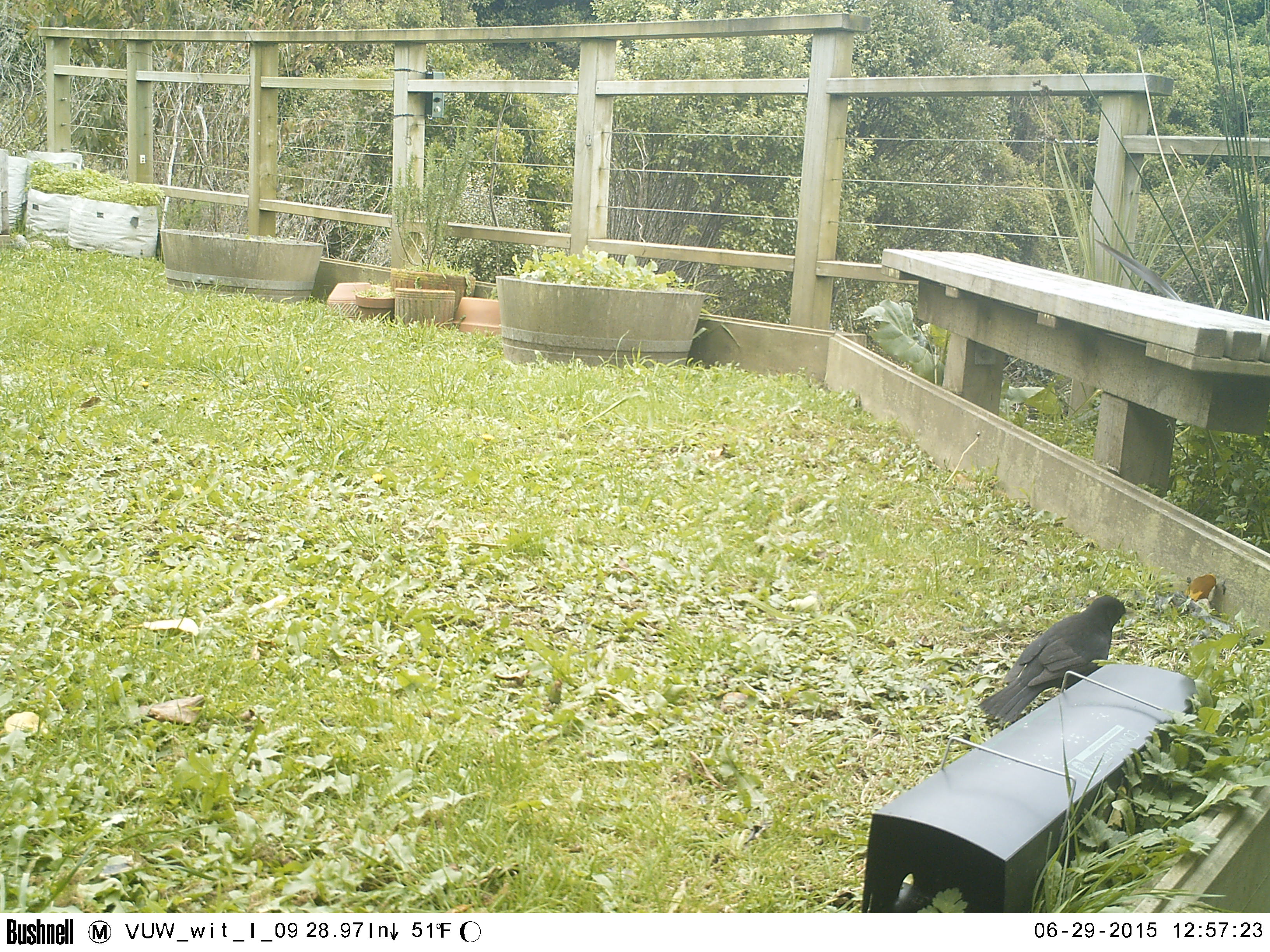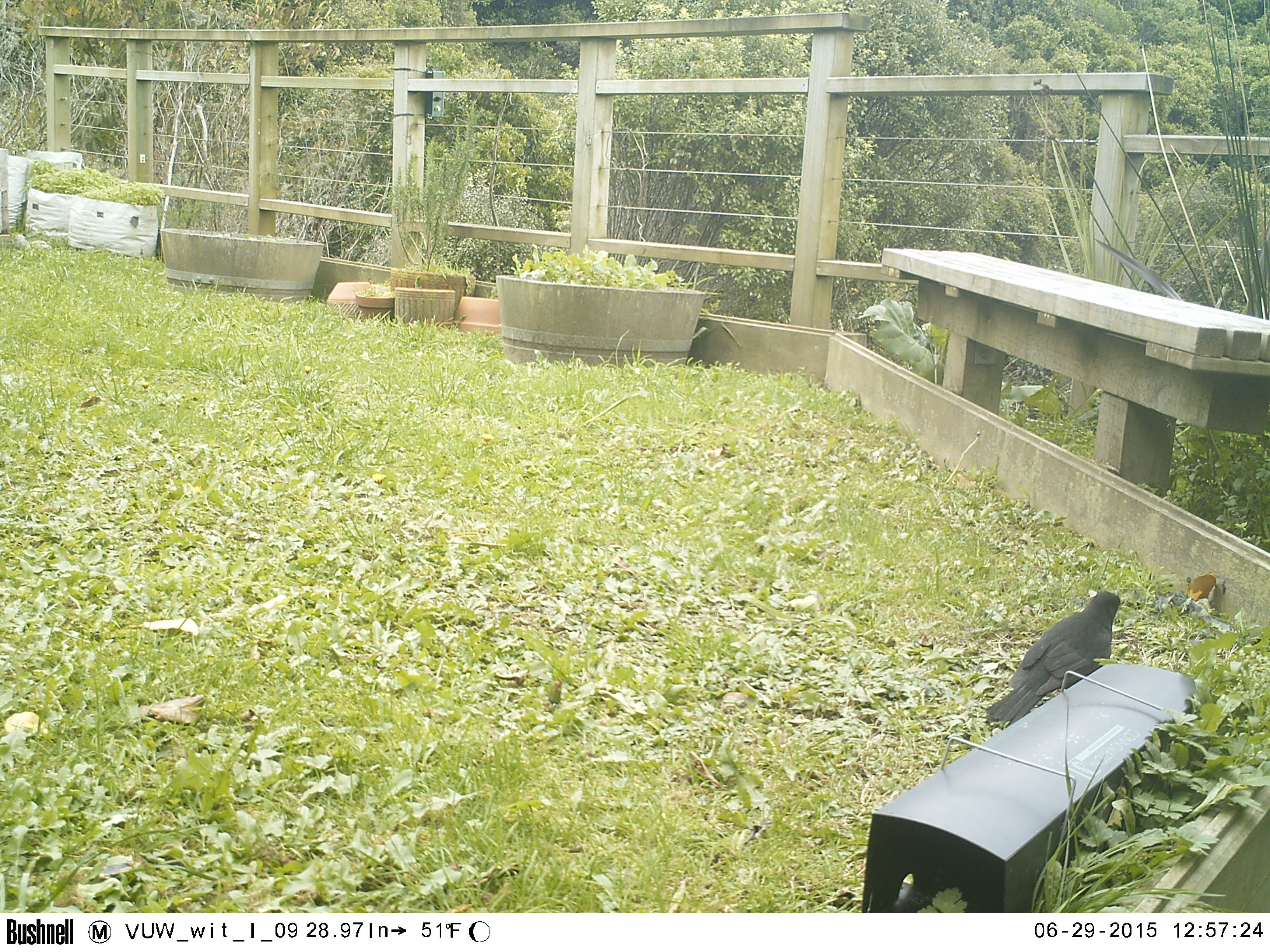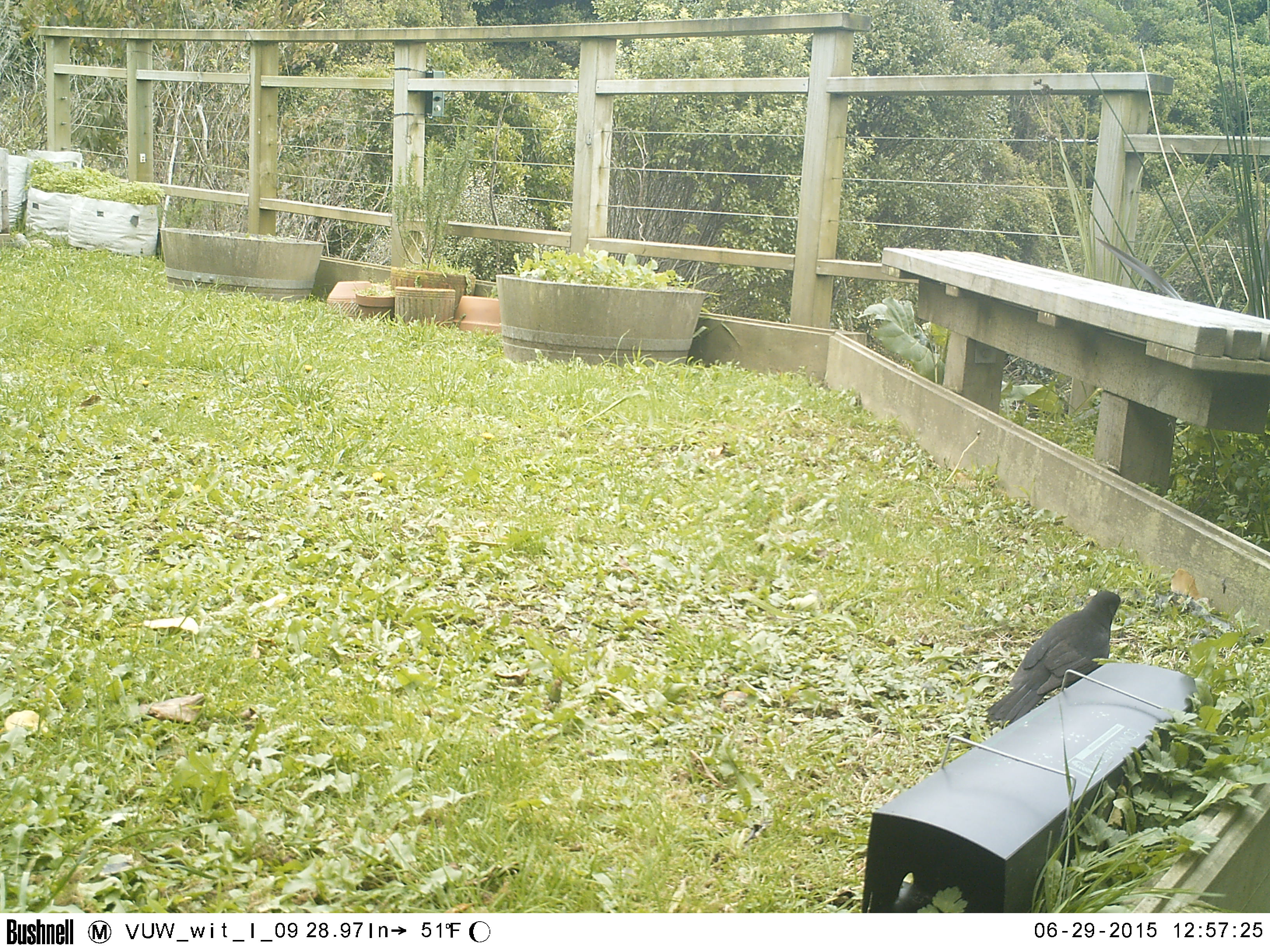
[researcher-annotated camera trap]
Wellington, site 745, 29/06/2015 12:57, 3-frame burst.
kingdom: Animalia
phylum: Chordata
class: Aves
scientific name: Aves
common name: bird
Bird (Aves).